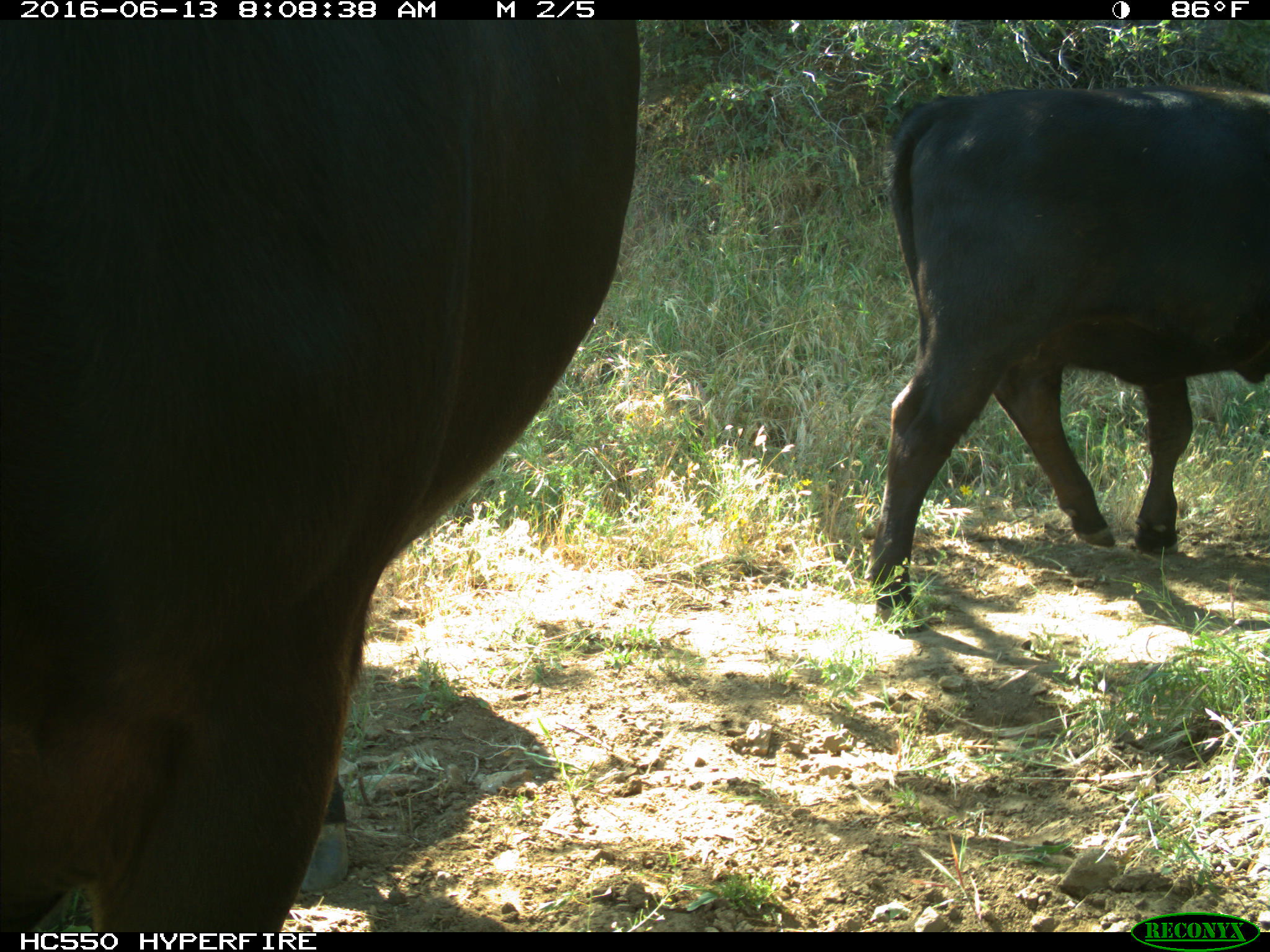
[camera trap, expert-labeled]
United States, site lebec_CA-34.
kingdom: Animalia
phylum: Chordata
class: Mammalia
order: Artiodactyla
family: Bovidae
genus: Bos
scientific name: Bos taurus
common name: domestic cow